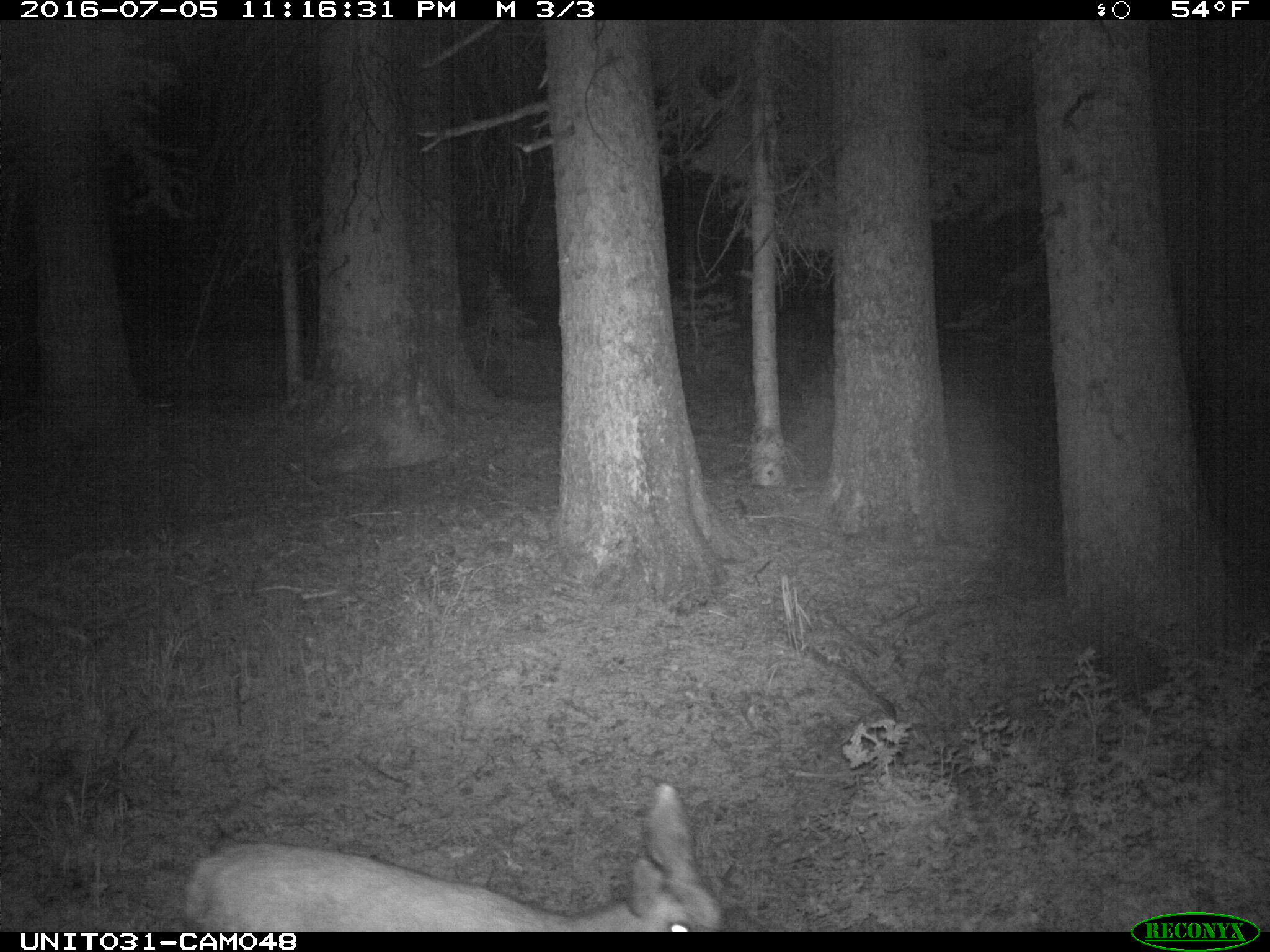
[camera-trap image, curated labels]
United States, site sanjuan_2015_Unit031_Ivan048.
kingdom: Animalia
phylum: Chordata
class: Mammalia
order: Artiodactyla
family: Cervidae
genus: Odocoileus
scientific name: Odocoileus hemionus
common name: mule deer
Odocoileus hemionus (mule deer).